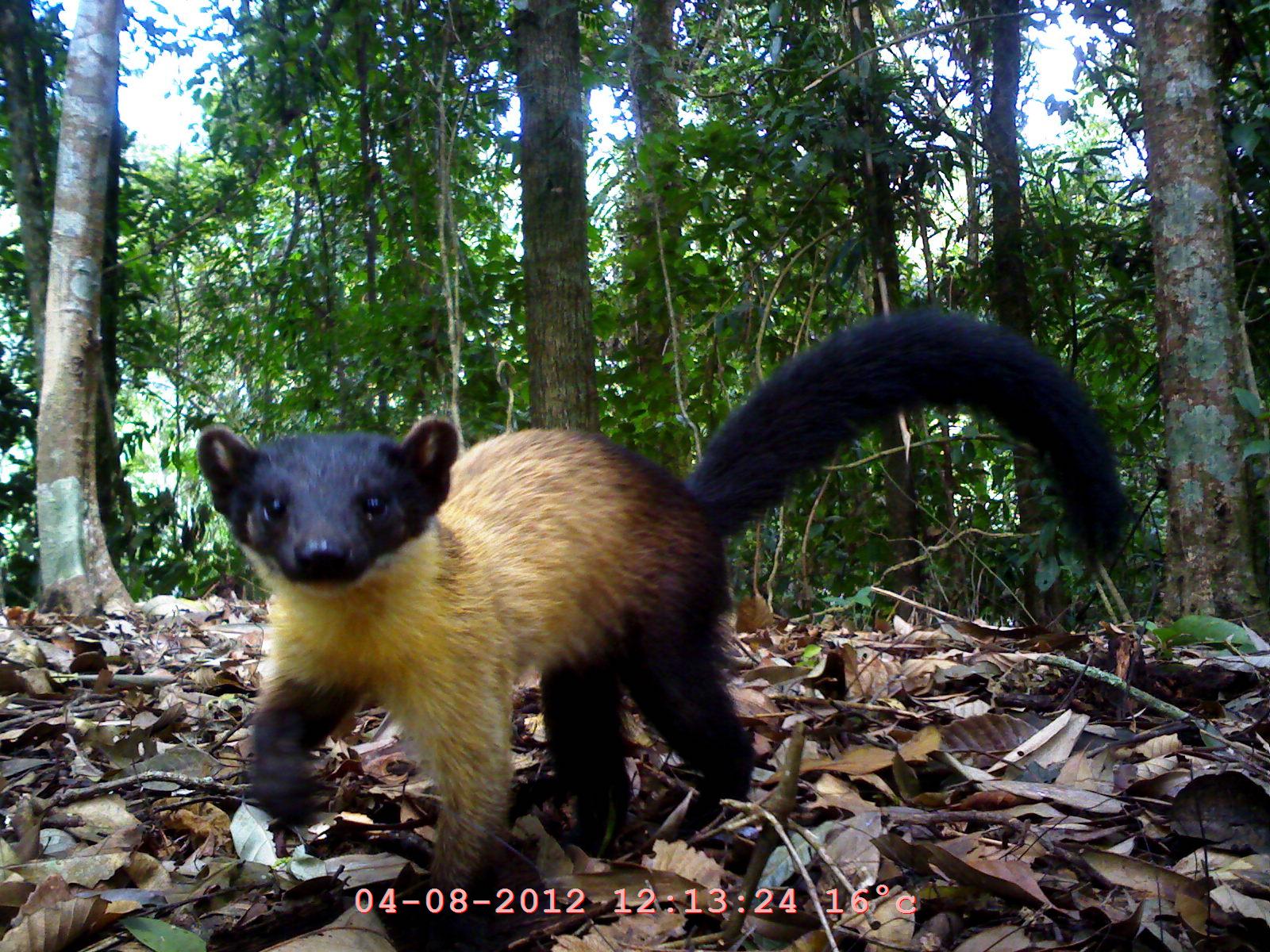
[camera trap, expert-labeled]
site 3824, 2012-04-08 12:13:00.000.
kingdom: Animalia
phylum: Chordata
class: Mammalia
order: Carnivora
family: Mustelidae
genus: Martes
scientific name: Martes flavigula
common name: yellow-throated marten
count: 1